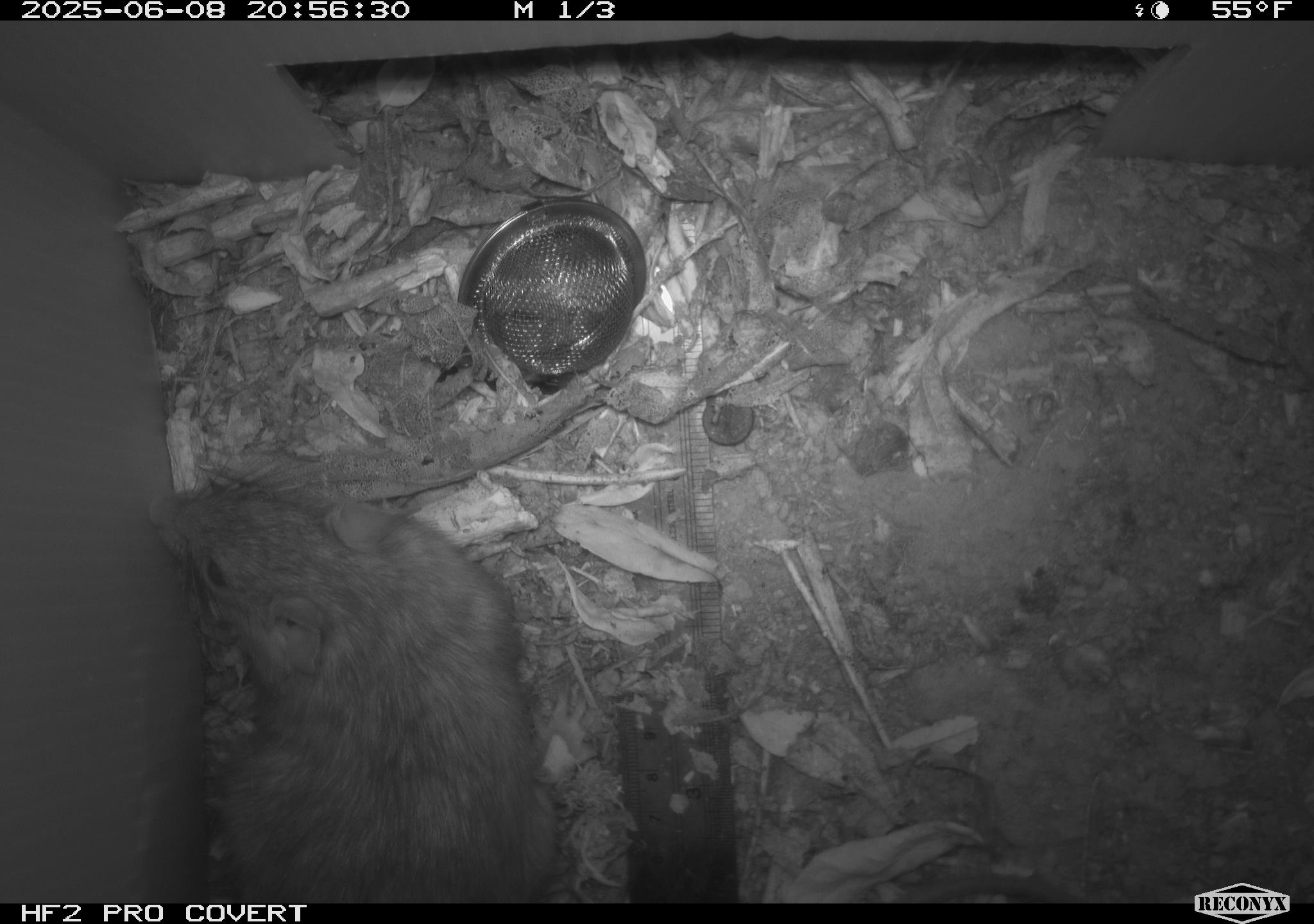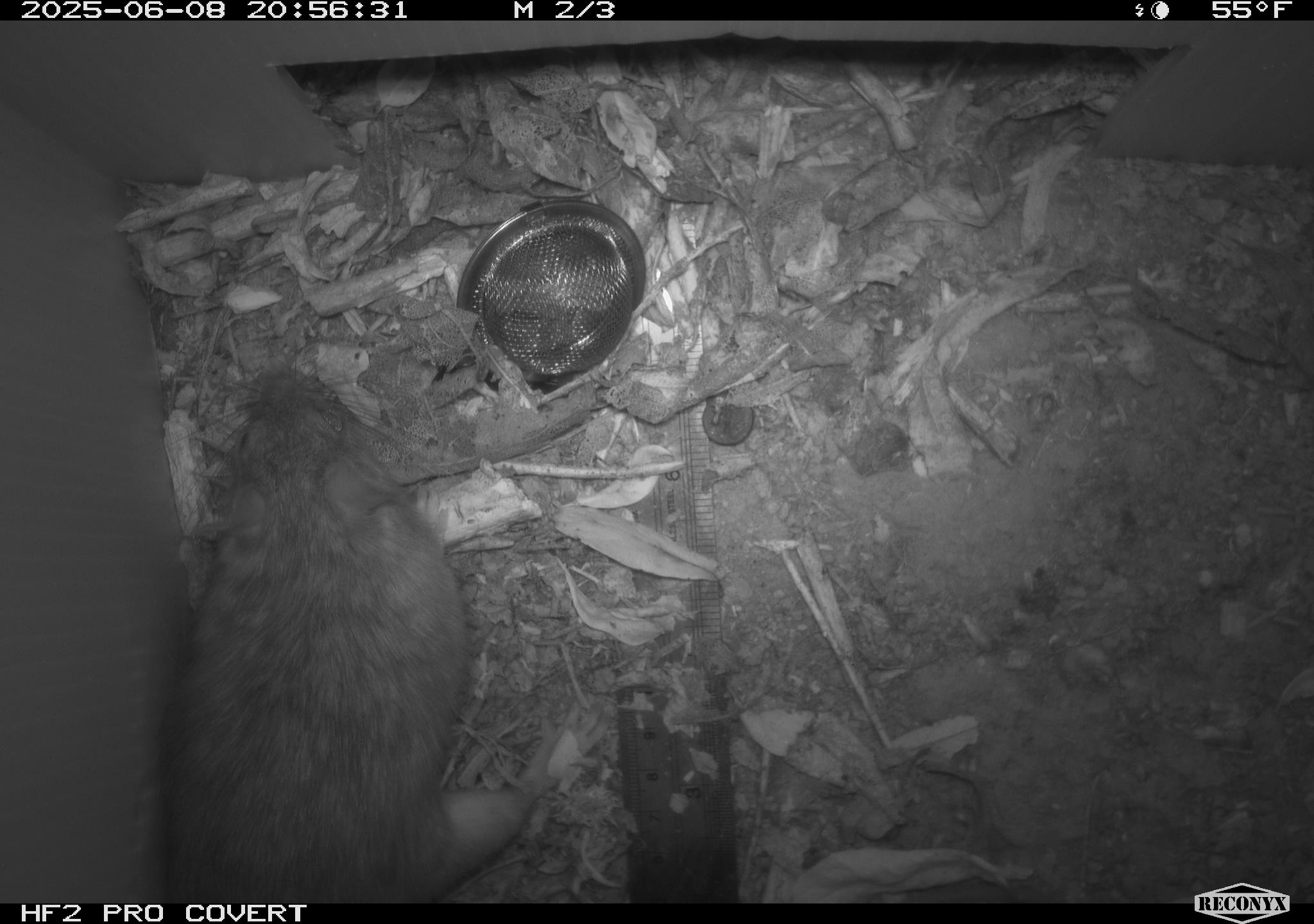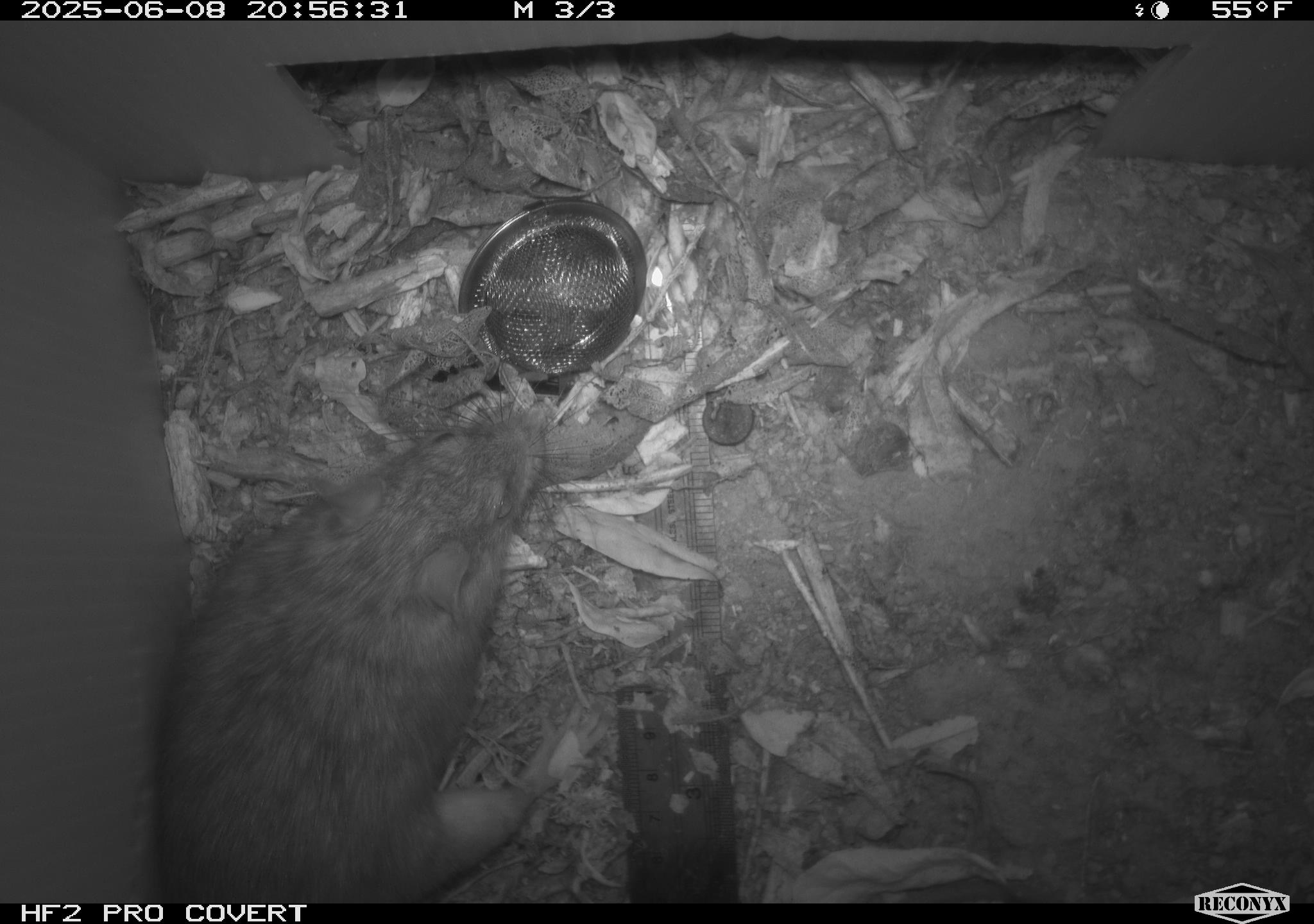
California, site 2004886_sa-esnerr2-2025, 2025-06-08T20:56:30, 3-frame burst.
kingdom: Animalia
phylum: Chordata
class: Mammalia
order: Rodentia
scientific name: Rodentia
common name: rodent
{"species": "rodent (Rodentia)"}